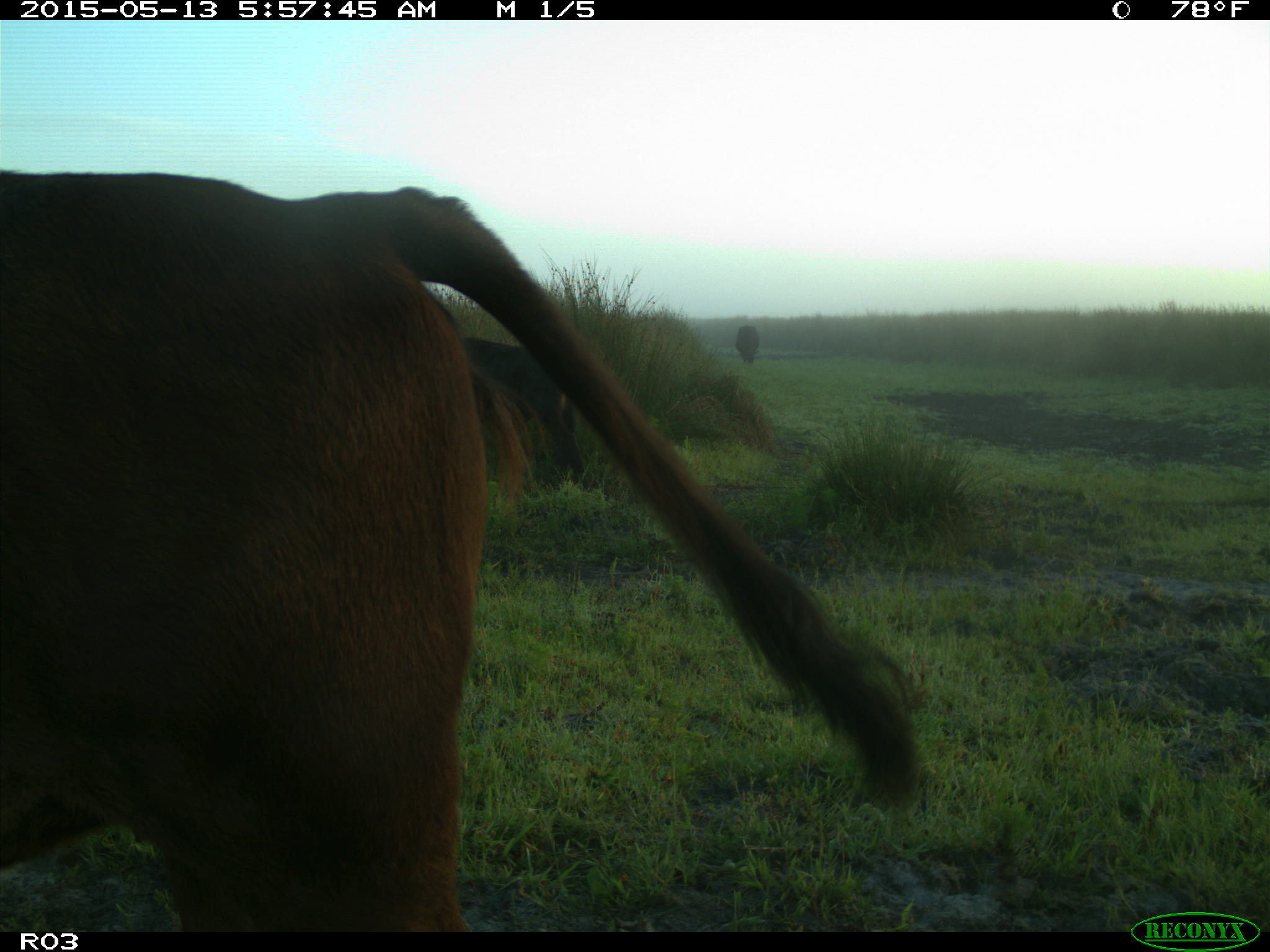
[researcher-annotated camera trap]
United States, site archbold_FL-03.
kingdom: Animalia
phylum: Chordata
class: Mammalia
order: Artiodactyla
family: Bovidae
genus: Bos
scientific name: Bos taurus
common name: domestic cow